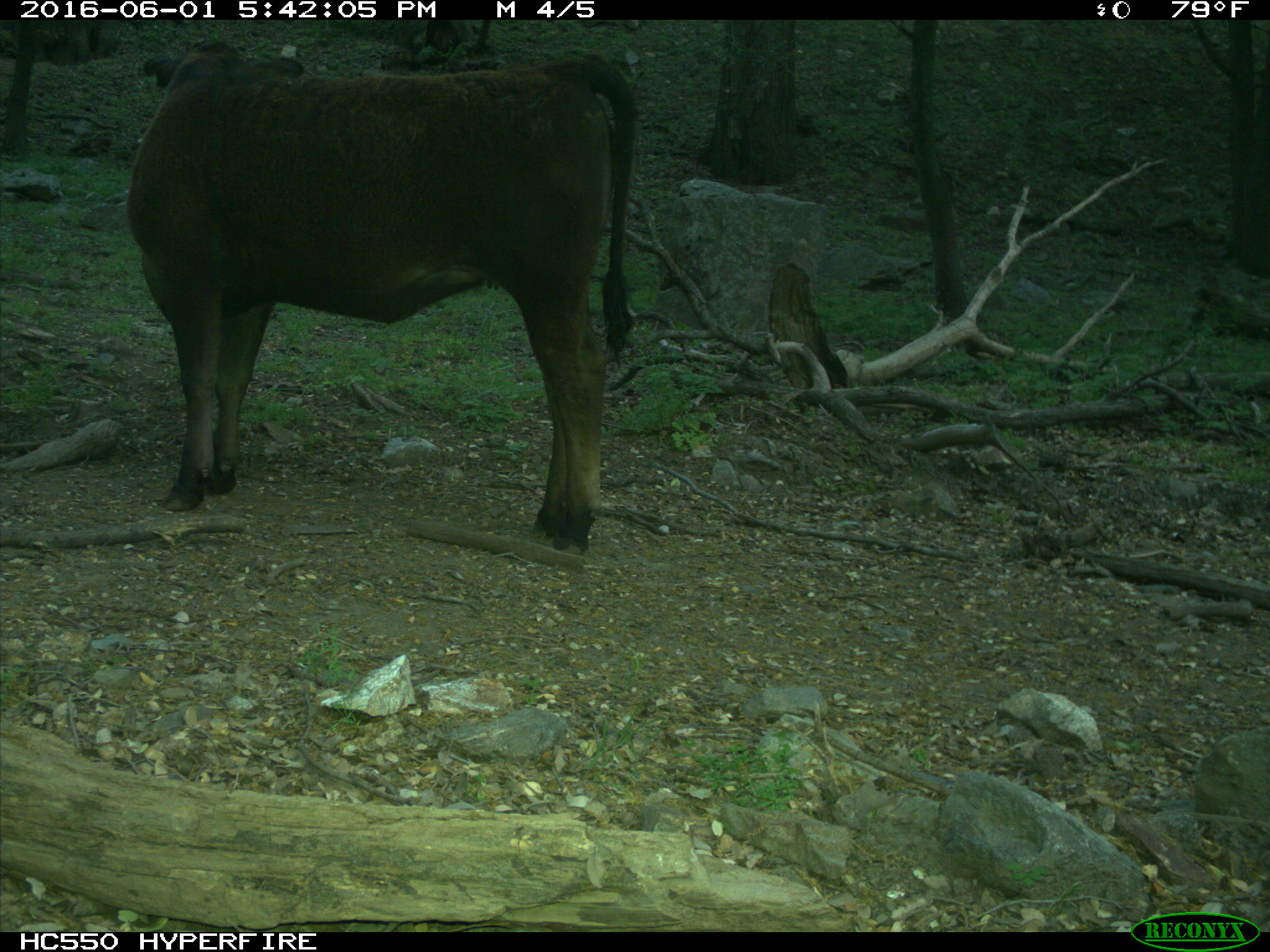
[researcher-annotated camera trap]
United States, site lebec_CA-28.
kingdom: Animalia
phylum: Chordata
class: Mammalia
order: Artiodactyla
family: Bovidae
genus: Bos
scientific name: Bos taurus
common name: domestic cow